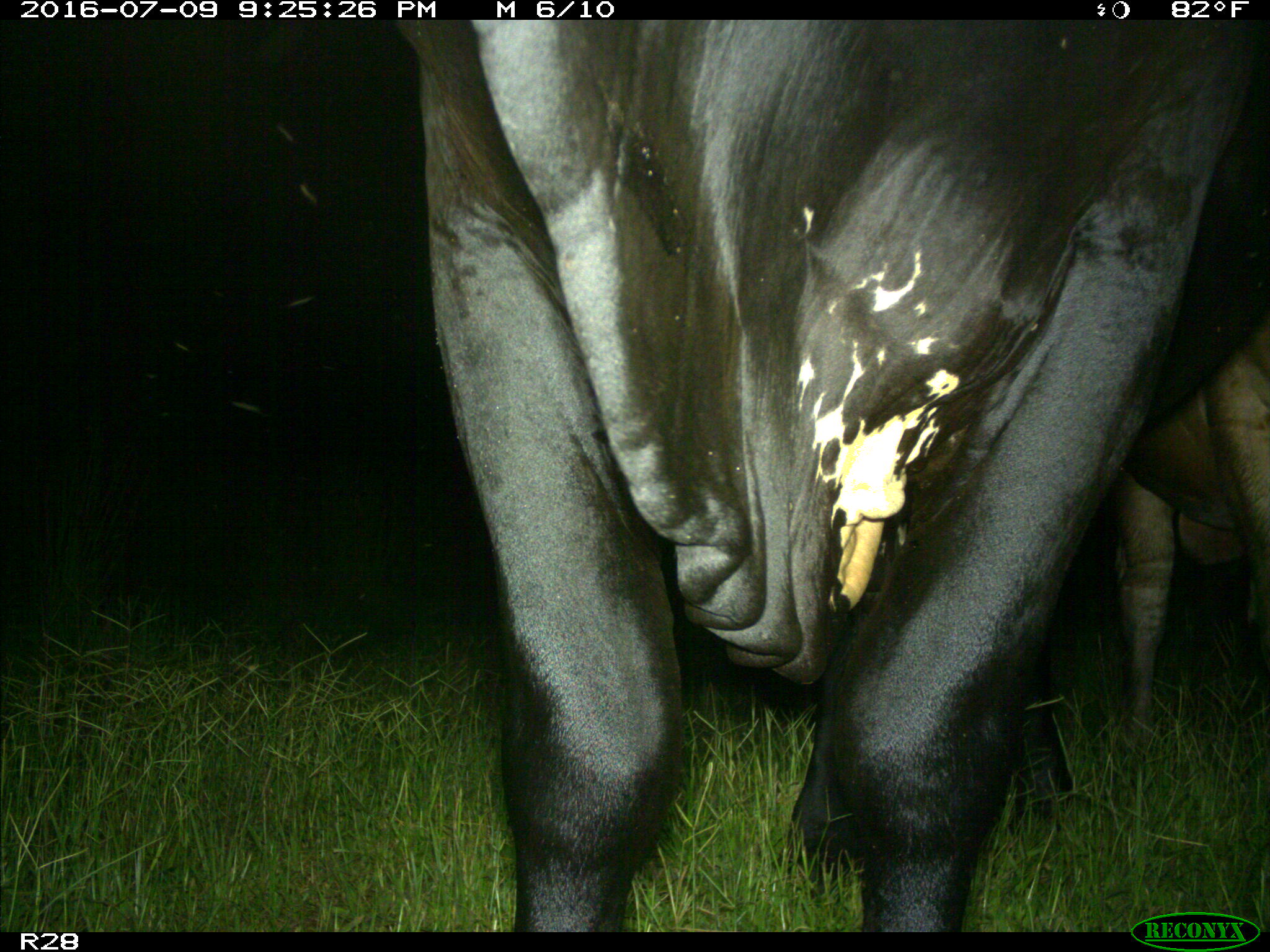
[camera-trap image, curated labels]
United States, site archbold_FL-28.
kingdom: Animalia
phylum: Chordata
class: Mammalia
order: Artiodactyla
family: Bovidae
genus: Bos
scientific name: Bos taurus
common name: domestic cow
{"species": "Bos taurus (domestic cow)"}